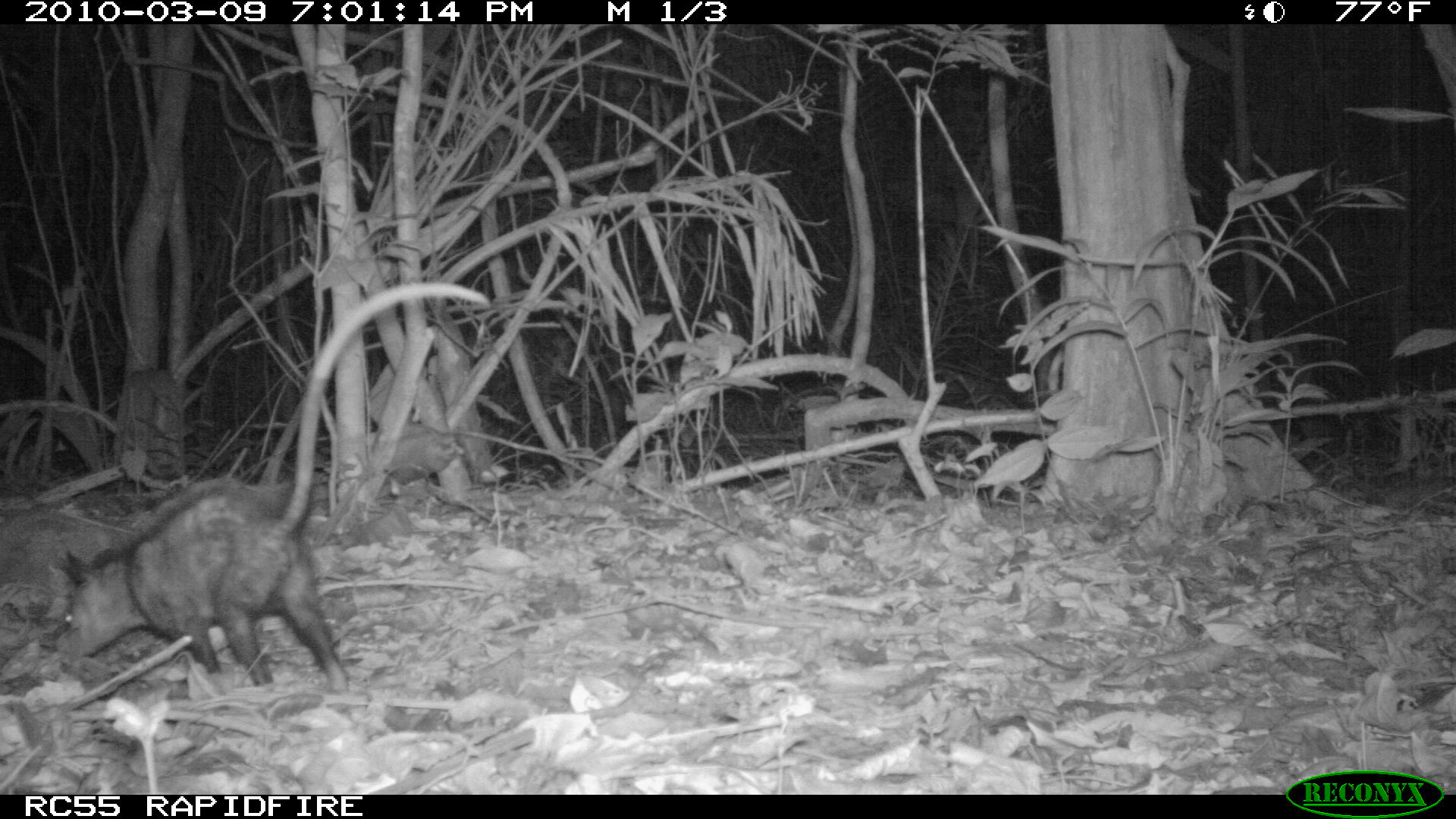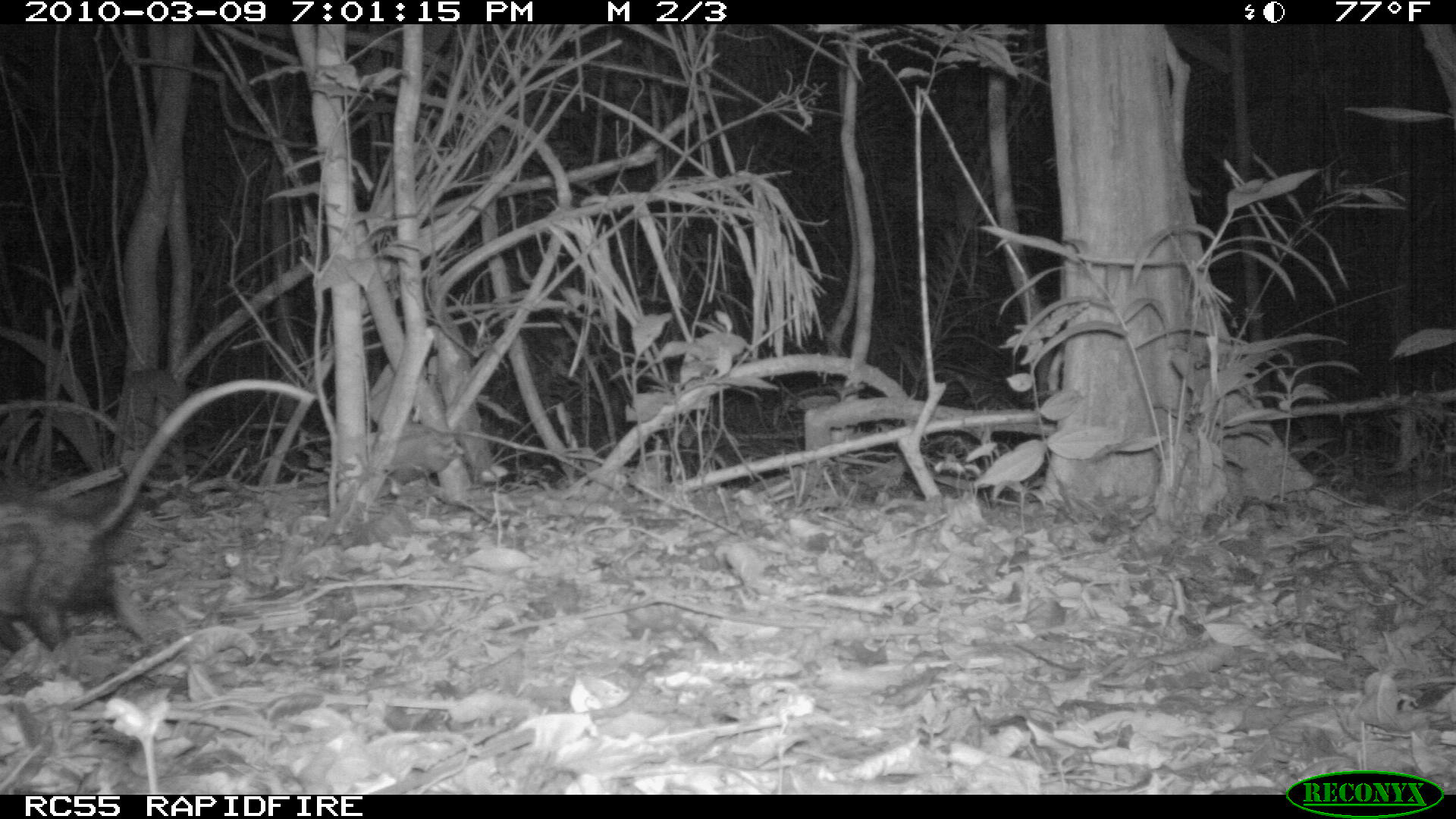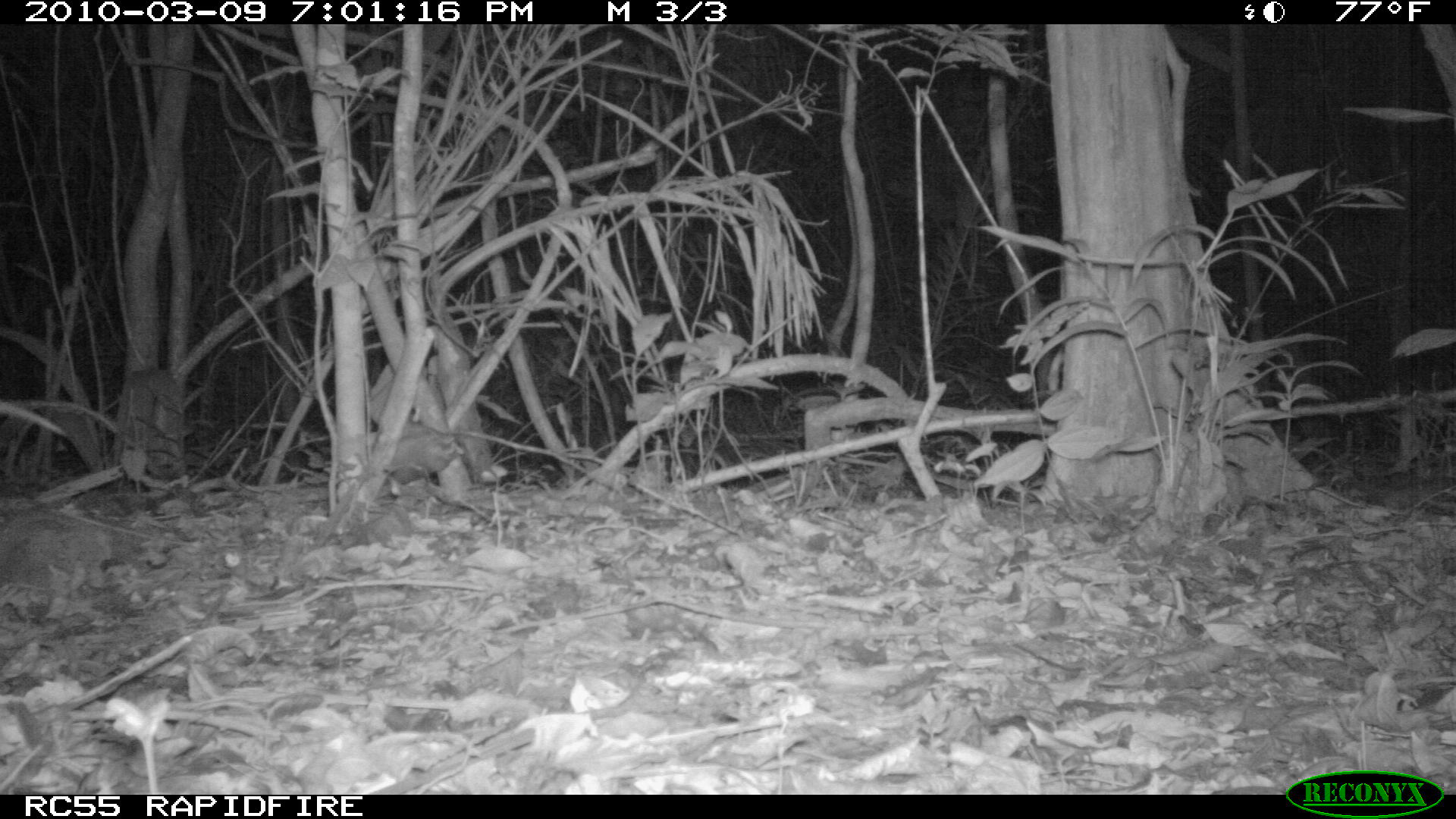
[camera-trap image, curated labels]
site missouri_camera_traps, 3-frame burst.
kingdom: Animalia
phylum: Chordata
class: Mammalia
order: Didelphimorphia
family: Didelphidae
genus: Didelphis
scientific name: Didelphis marsupialis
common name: common opossum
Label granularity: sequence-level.